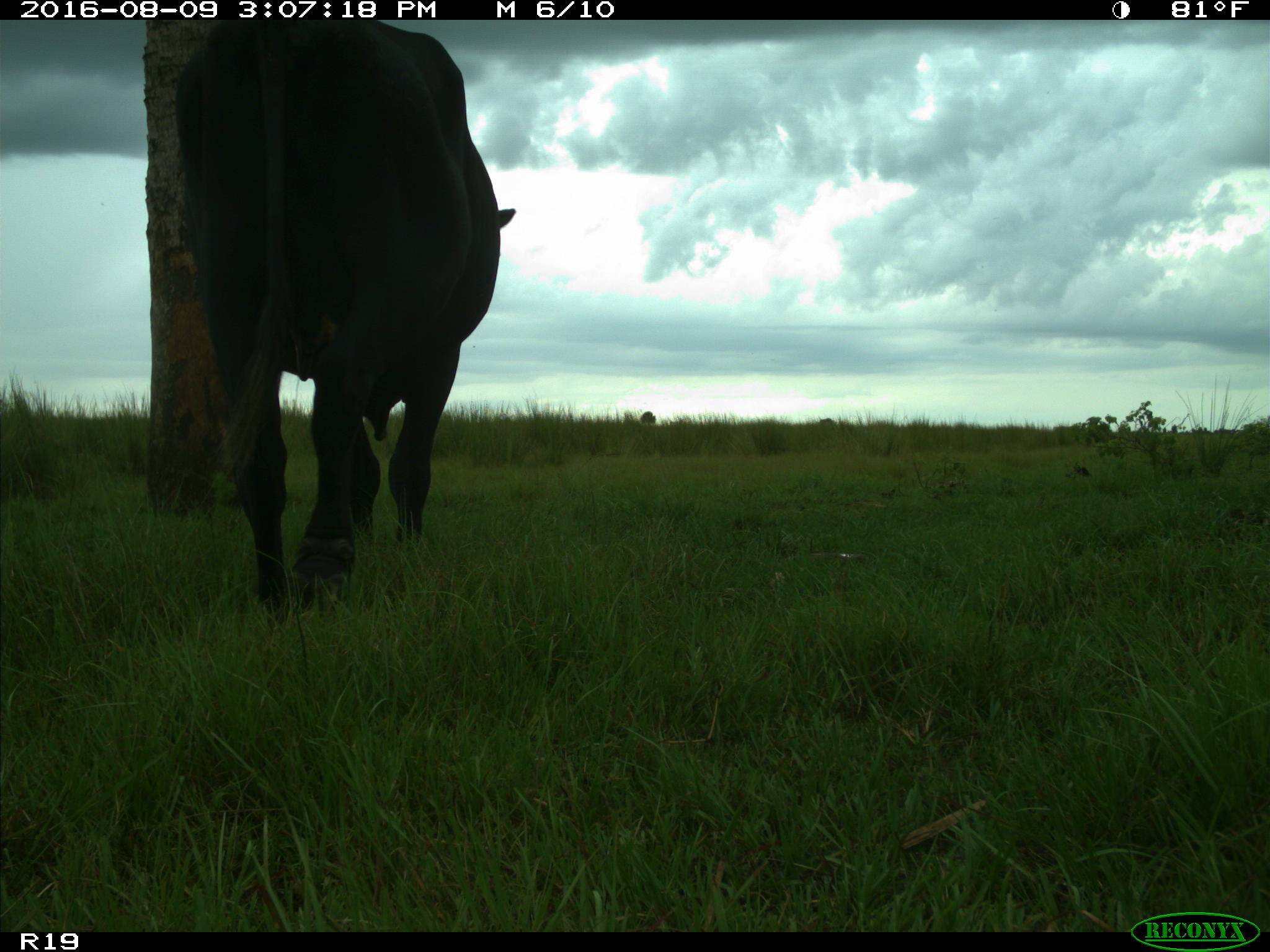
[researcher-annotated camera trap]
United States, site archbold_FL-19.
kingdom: Animalia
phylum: Chordata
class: Mammalia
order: Artiodactyla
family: Bovidae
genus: Bos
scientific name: Bos taurus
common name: domestic cow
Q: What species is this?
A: Bos taurus (domestic cow).